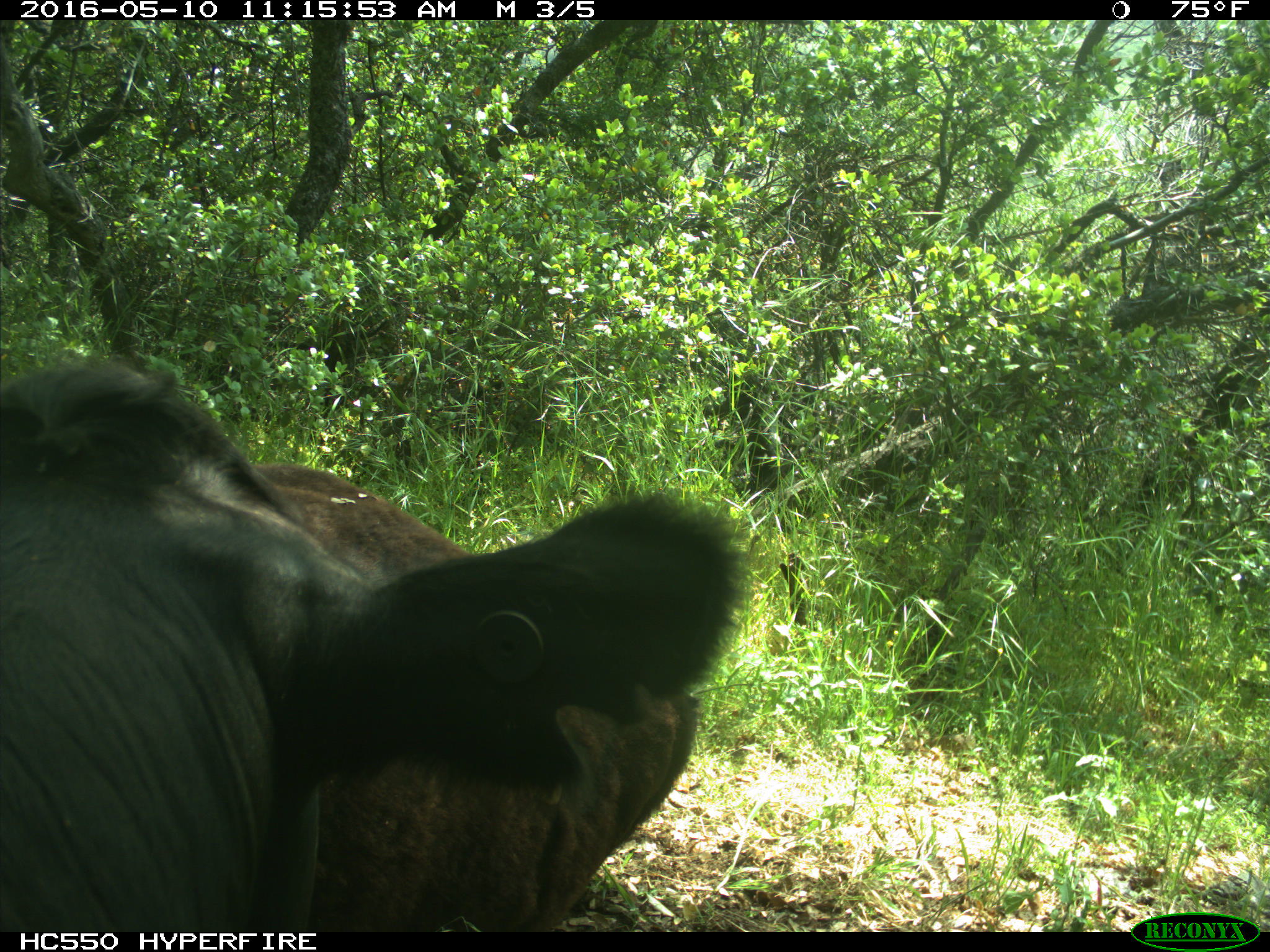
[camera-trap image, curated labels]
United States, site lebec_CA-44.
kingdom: Animalia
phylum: Chordata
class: Mammalia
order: Artiodactyla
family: Bovidae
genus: Bos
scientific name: Bos taurus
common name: domestic cow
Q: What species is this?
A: Bos taurus (domestic cow).